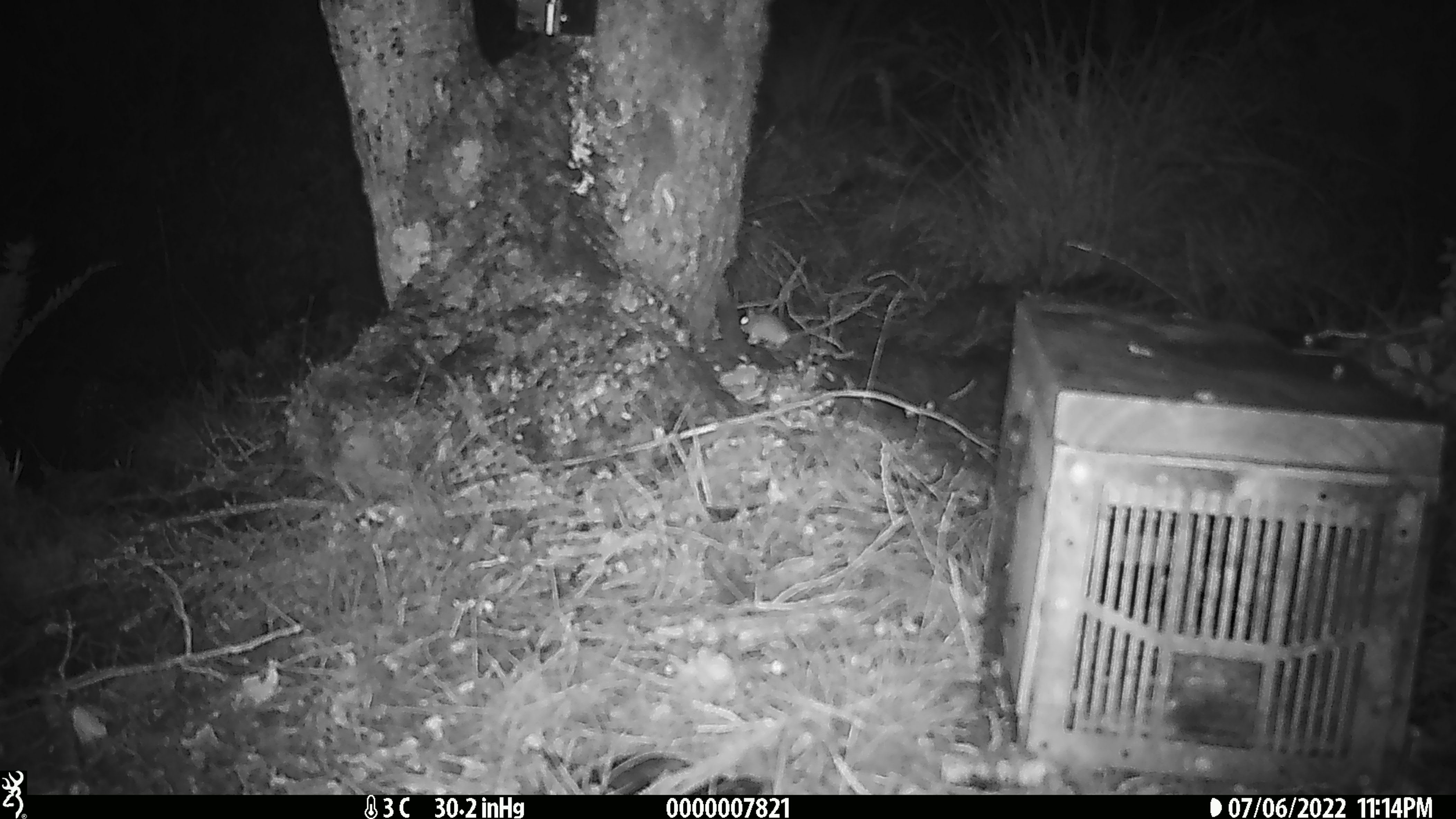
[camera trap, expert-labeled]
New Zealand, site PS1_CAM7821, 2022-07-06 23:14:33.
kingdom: Animalia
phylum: Chordata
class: Mammalia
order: Rodentia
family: Muridae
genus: Mus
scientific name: Mus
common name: mouse